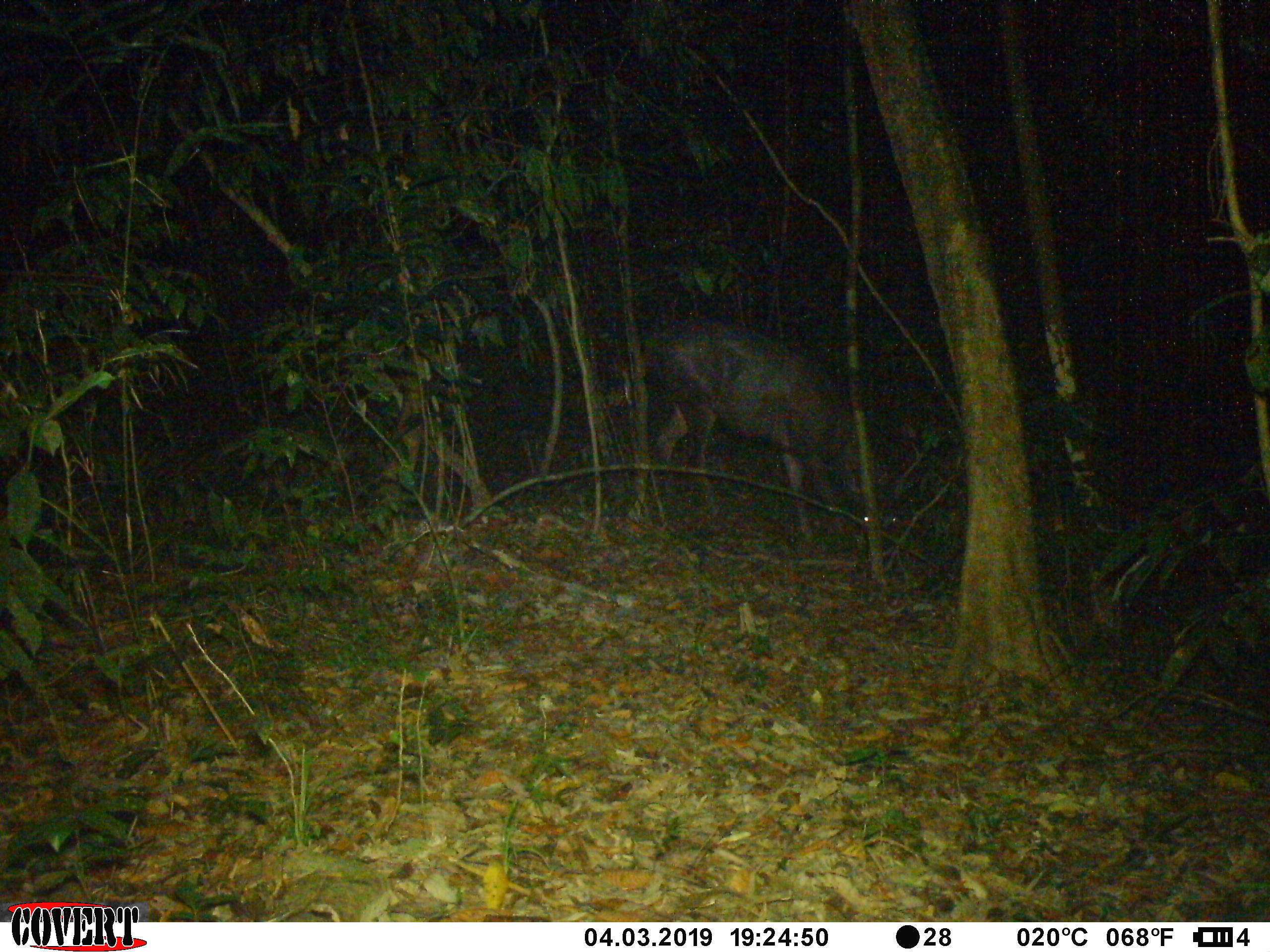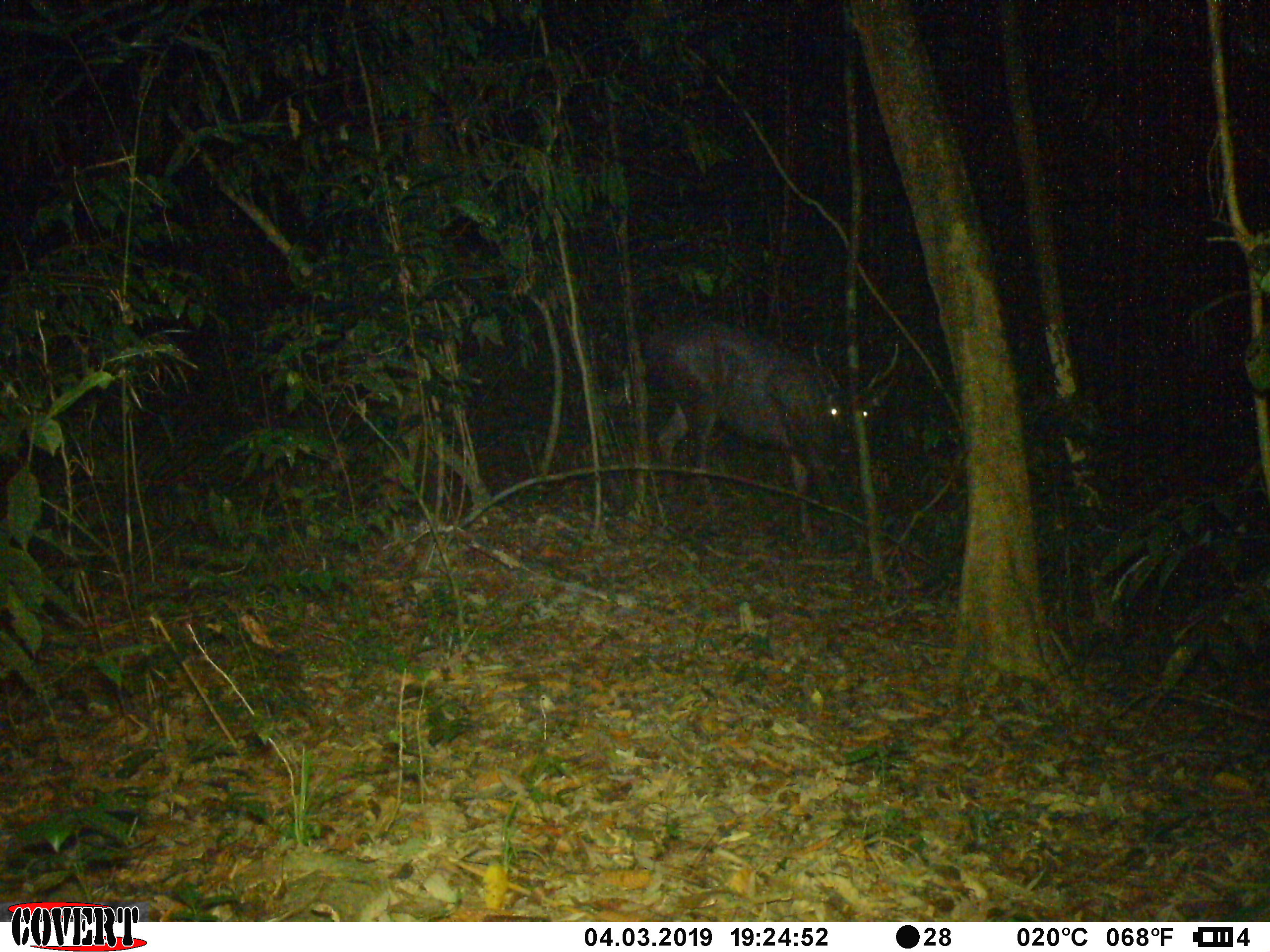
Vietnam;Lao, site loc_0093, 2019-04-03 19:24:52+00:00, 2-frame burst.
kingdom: Animalia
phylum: Chordata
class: Mammalia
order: Artiodactyla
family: Cervidae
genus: Rusa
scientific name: Rusa unicolor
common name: sambar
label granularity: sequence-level